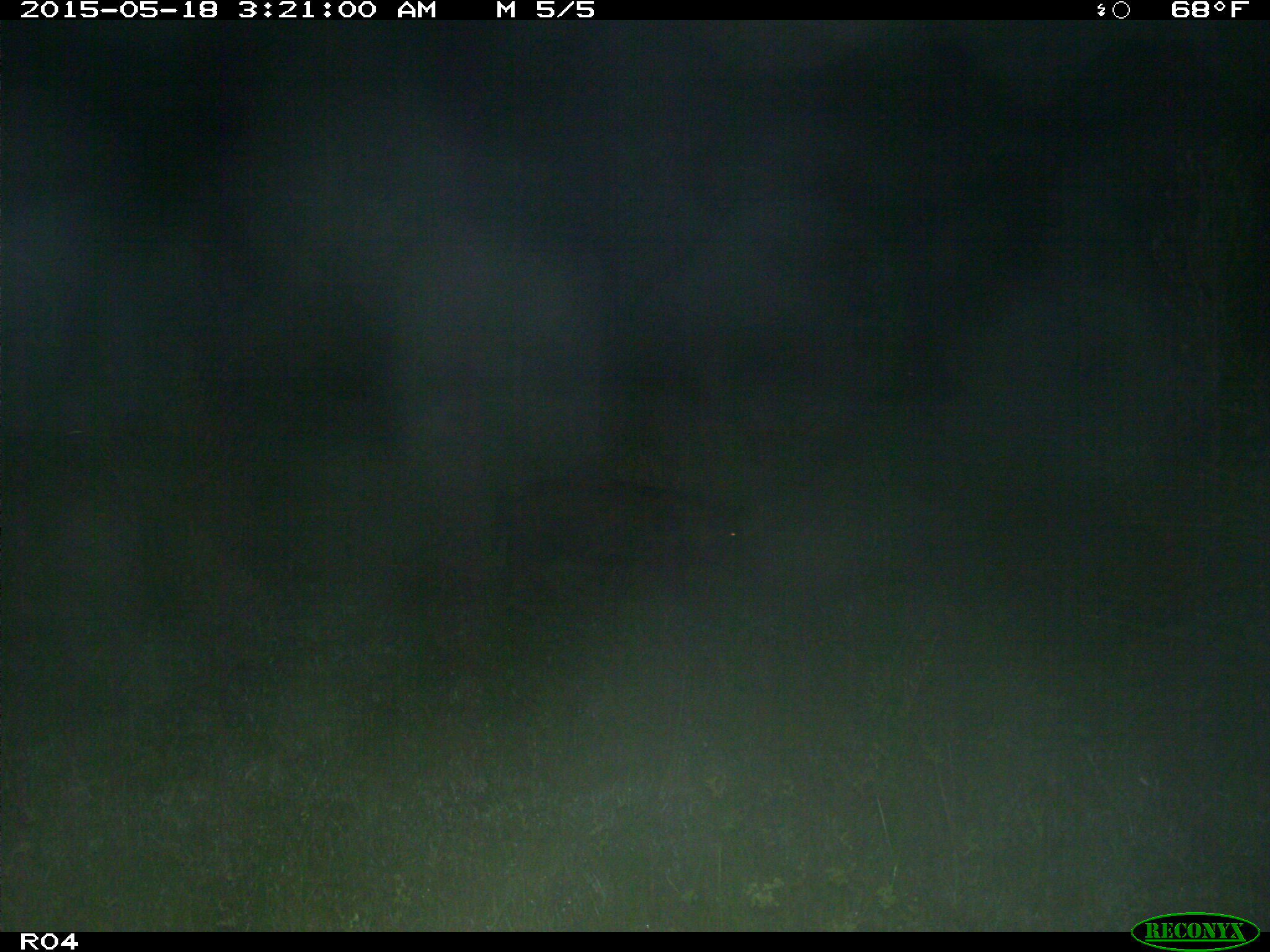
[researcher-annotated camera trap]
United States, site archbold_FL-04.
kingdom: Animalia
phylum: Chordata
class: Mammalia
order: Artiodactyla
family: Suidae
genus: Sus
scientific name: Sus scrofa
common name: wild boar